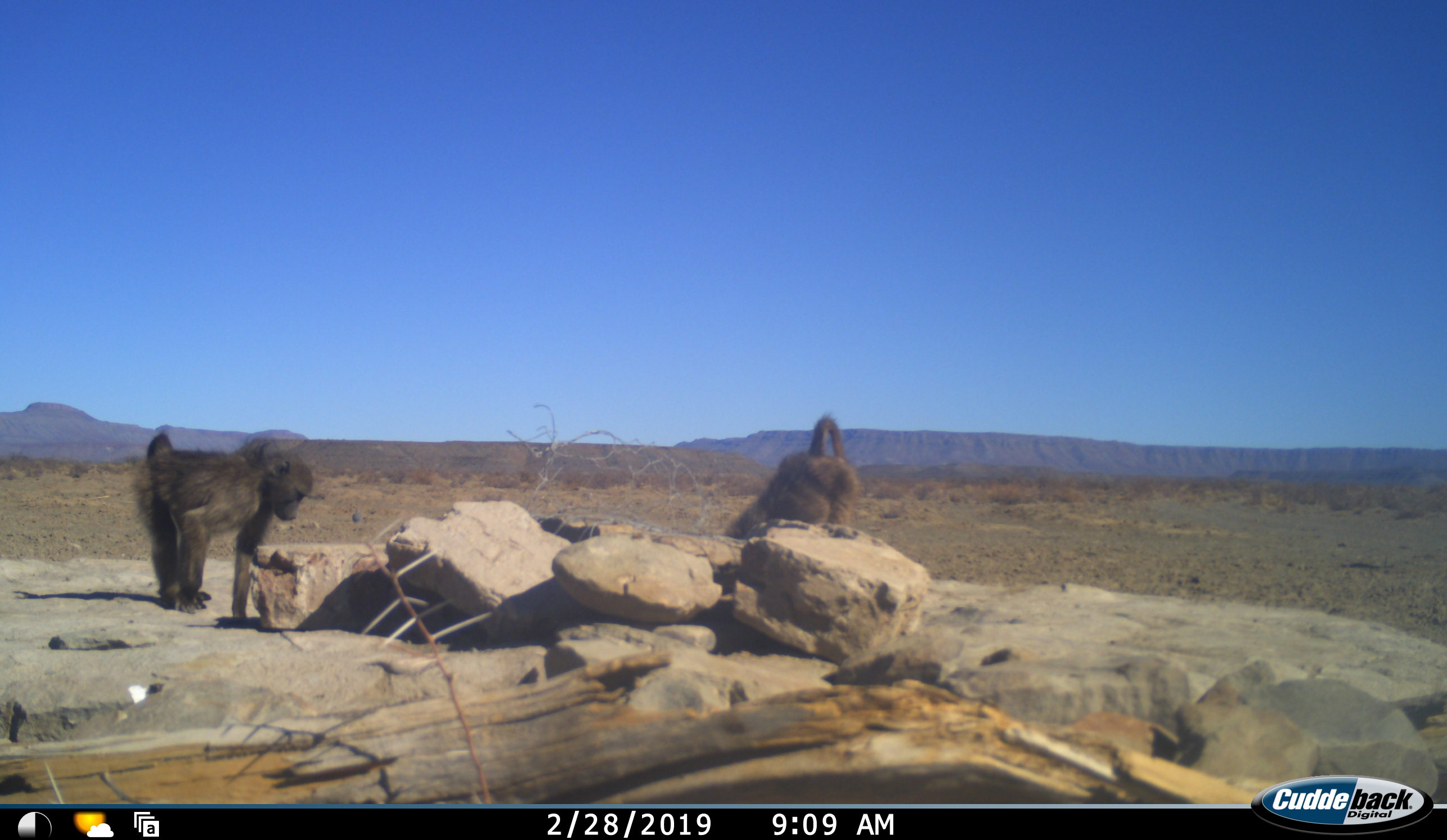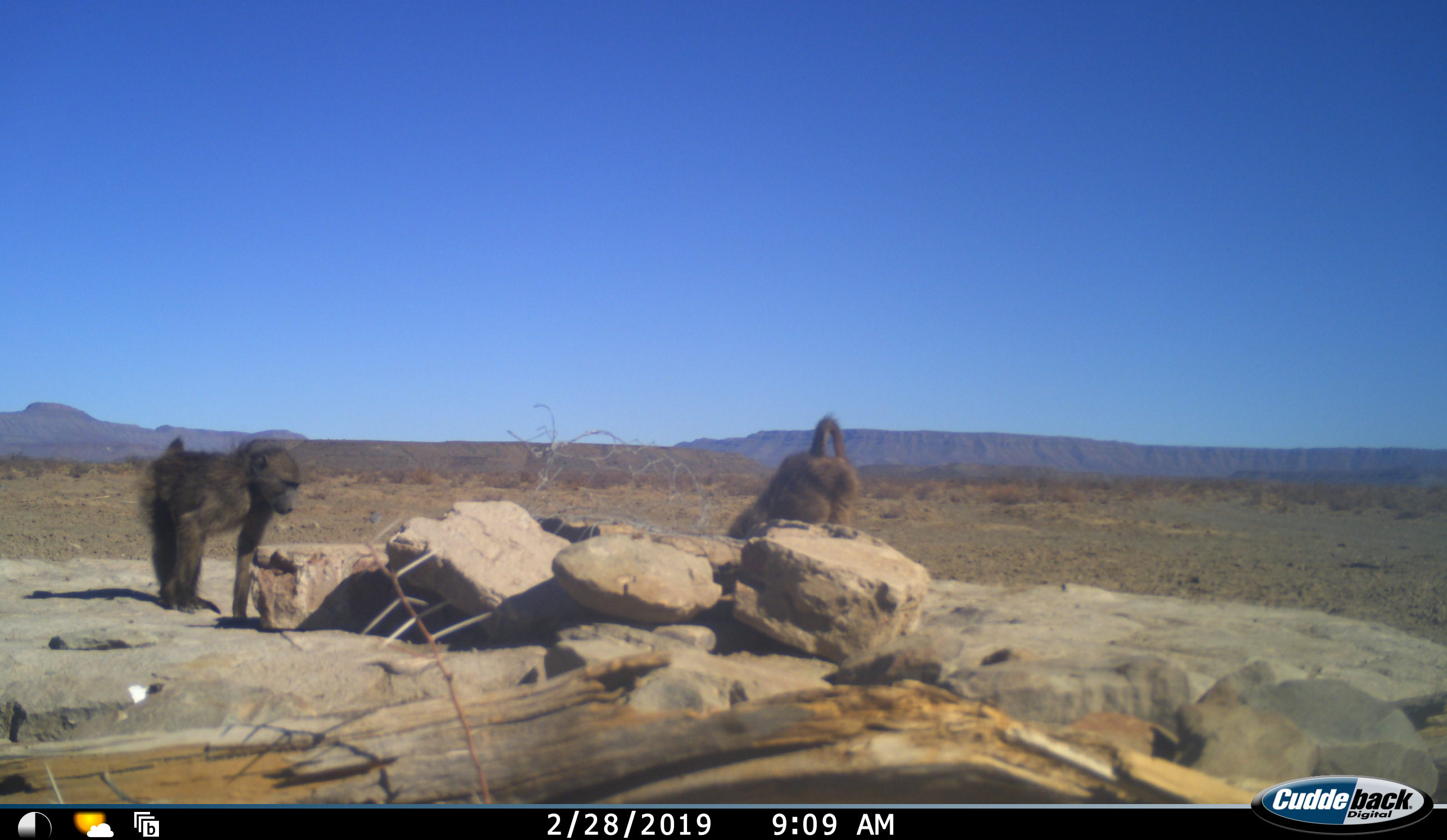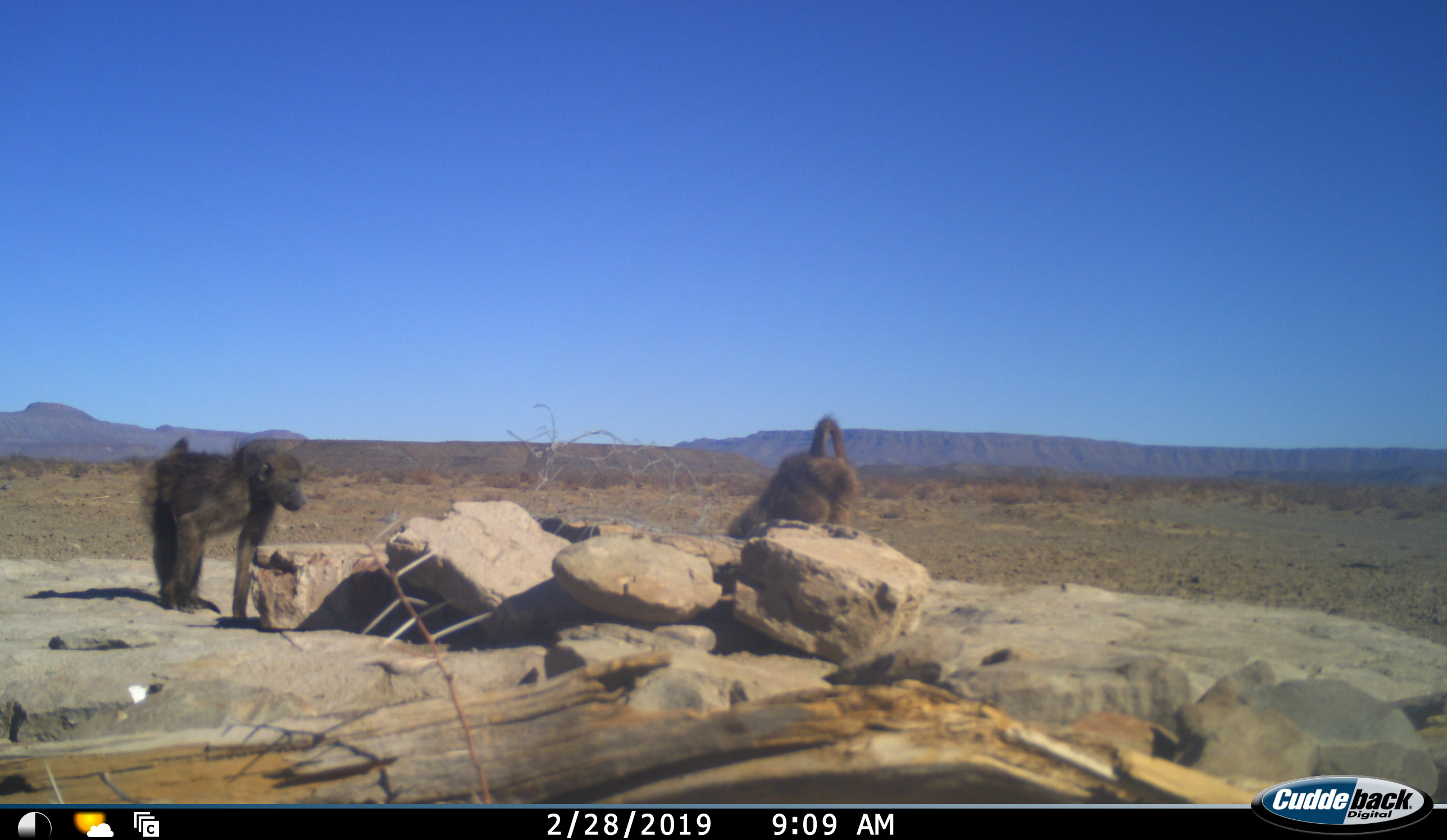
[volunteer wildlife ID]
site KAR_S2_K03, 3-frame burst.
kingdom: Animalia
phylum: Chordata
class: Mammalia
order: Primates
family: Cercopithecidae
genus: Papio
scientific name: Papio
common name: baboon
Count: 2.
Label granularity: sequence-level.